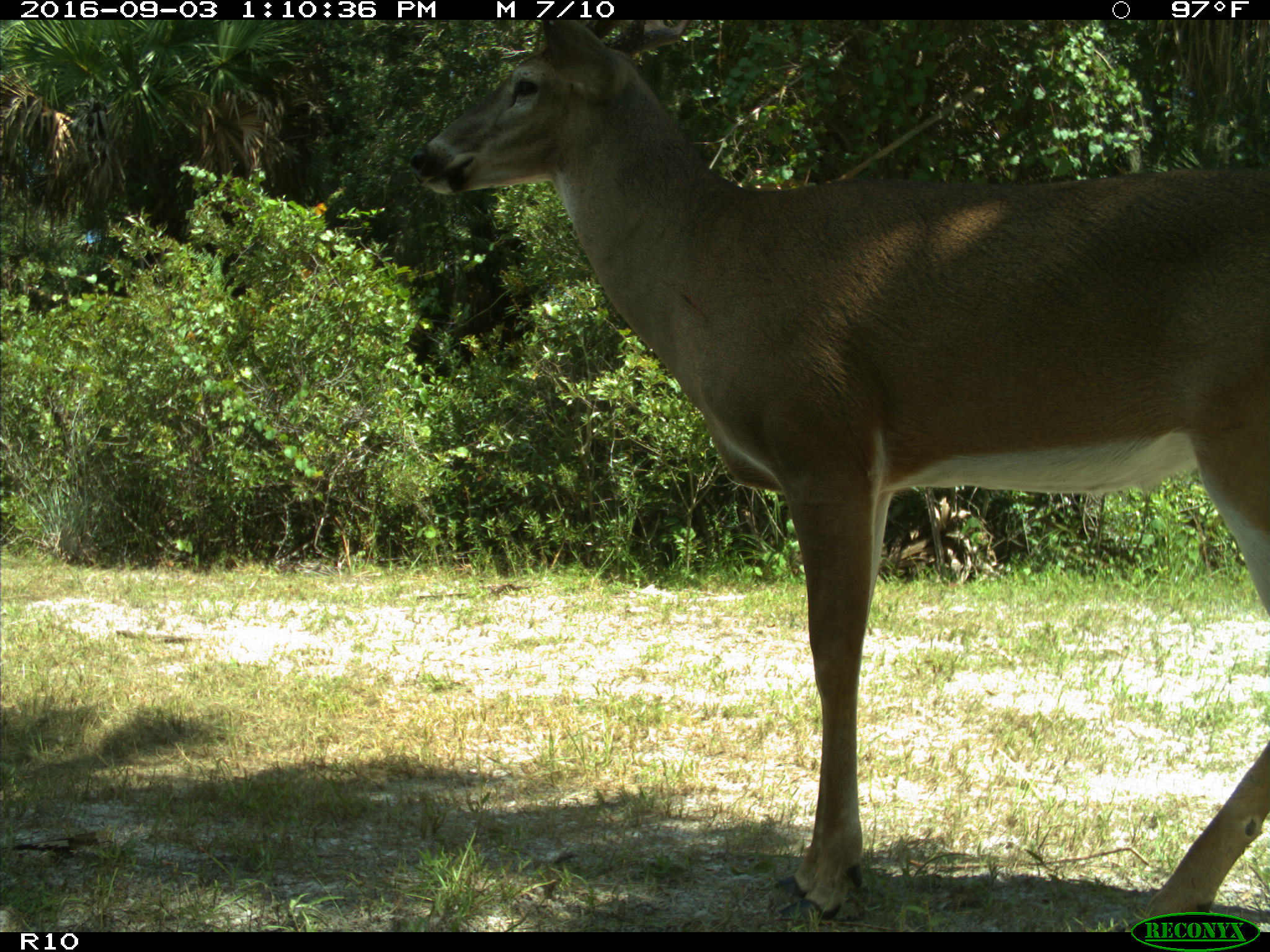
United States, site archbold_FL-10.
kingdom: Animalia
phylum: Chordata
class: Mammalia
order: Artiodactyla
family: Cervidae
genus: Odocoileus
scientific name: Odocoileus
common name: deer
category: unidentified deer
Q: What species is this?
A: Unidentified deer (deer) (Odocoileus).